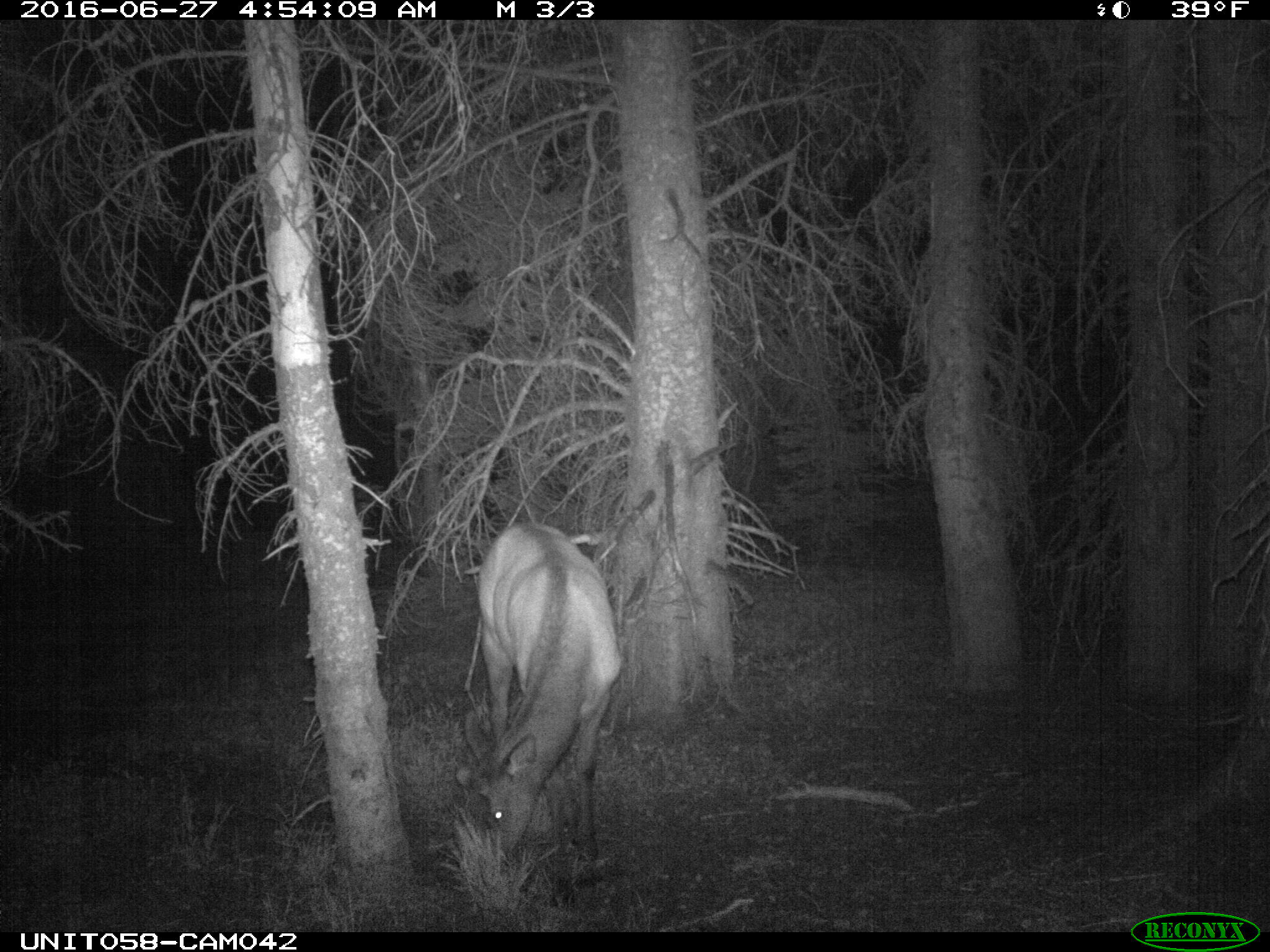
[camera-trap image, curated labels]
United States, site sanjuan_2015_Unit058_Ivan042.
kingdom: Animalia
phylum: Chordata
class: Mammalia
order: Artiodactyla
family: Cervidae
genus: Cervus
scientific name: Cervus elaphus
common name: red deer